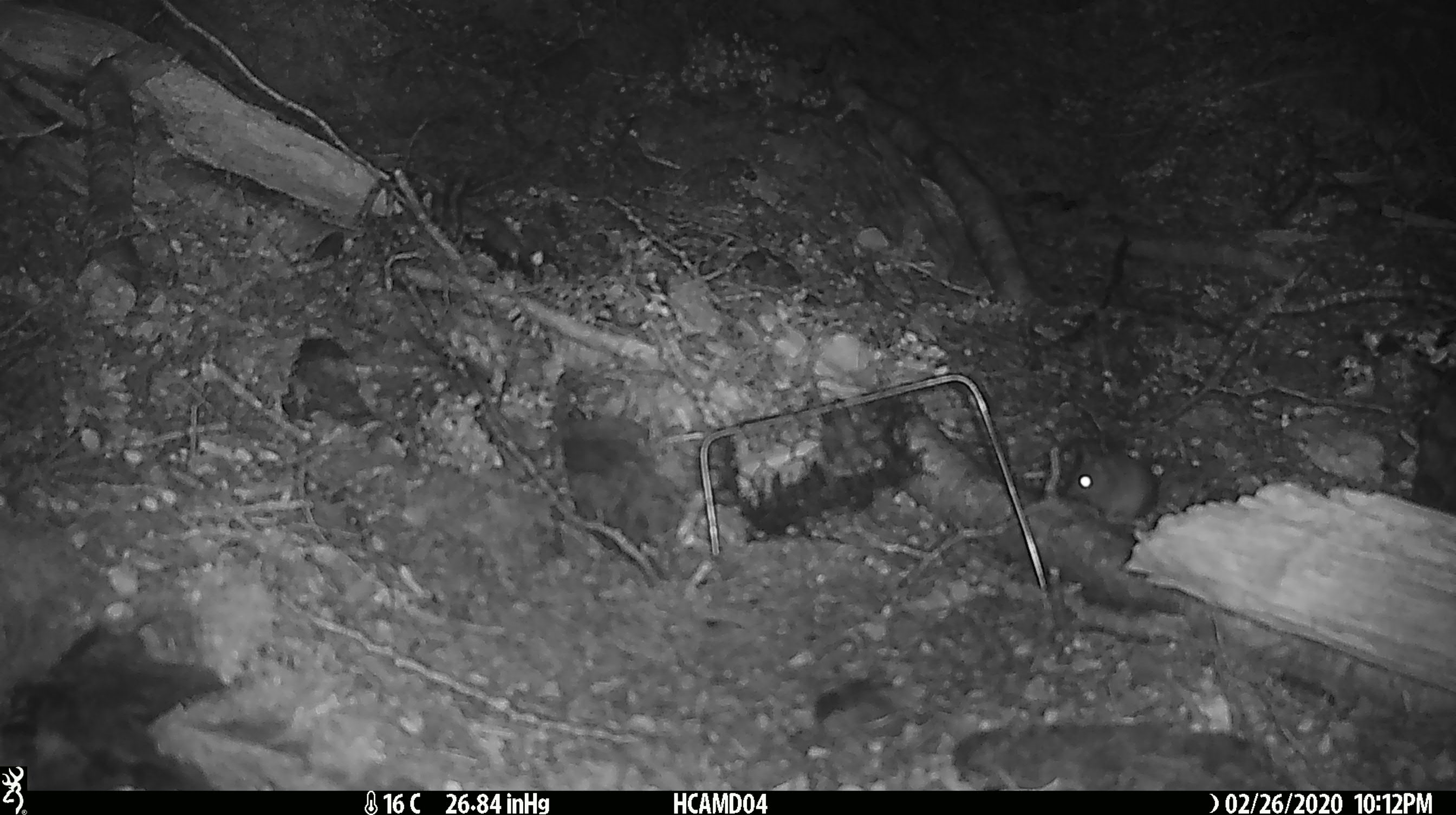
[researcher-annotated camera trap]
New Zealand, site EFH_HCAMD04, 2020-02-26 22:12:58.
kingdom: Animalia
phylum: Chordata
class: Mammalia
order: Rodentia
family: Muridae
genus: Mus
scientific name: Mus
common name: mouse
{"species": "mouse (Mus)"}